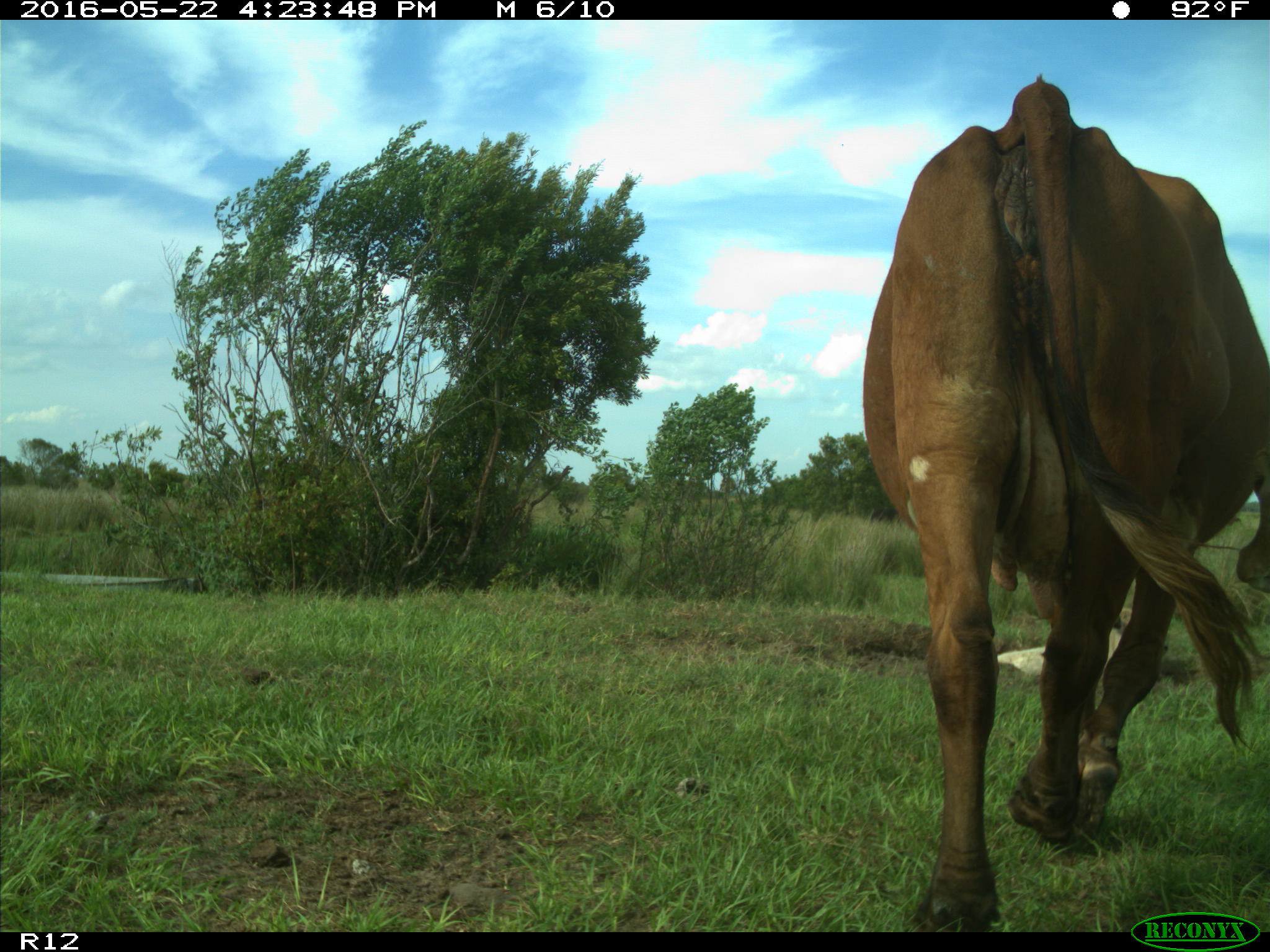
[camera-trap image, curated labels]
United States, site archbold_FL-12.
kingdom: Animalia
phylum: Chordata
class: Mammalia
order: Artiodactyla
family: Bovidae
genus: Bos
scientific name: Bos taurus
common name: domestic cow